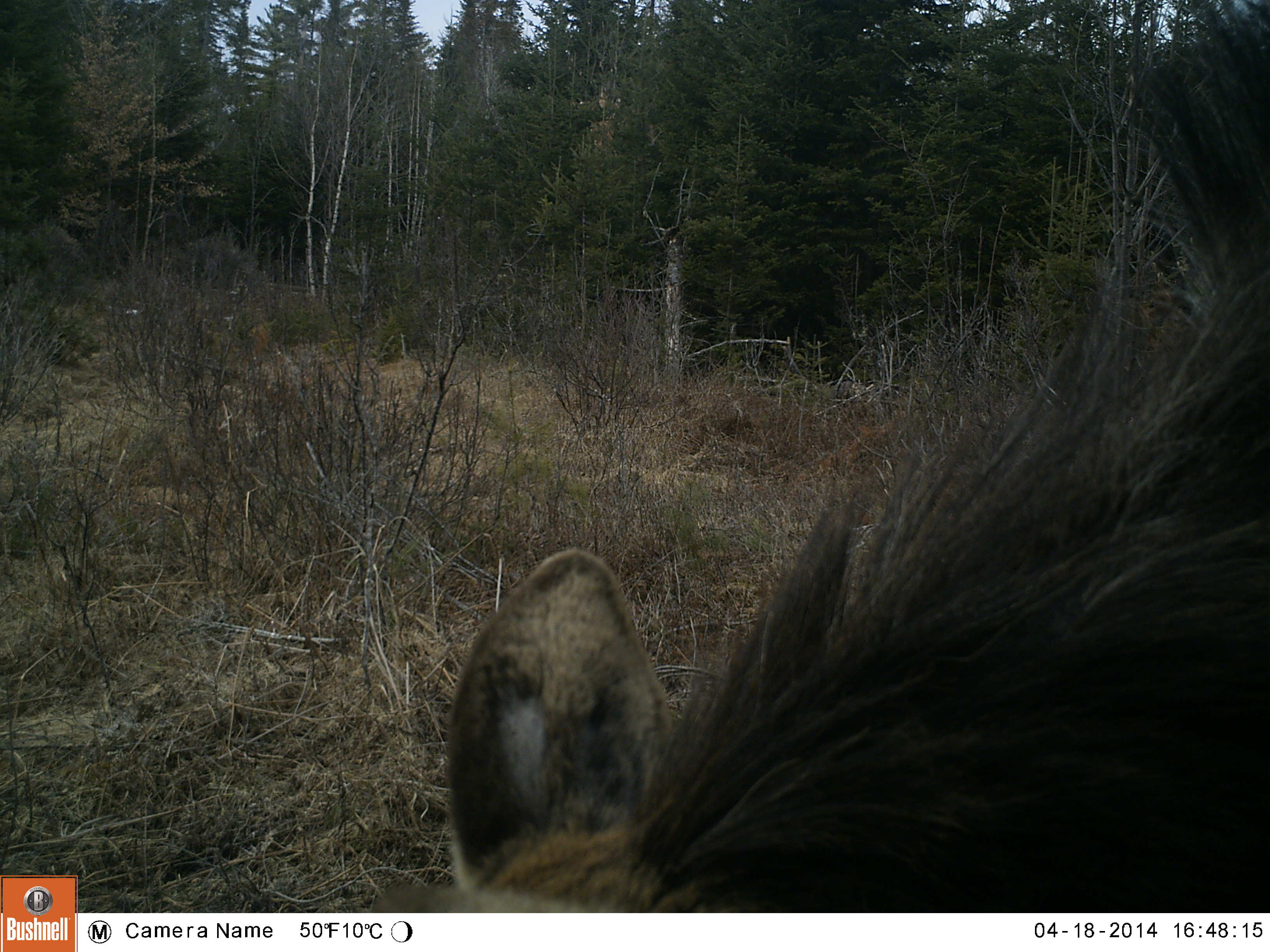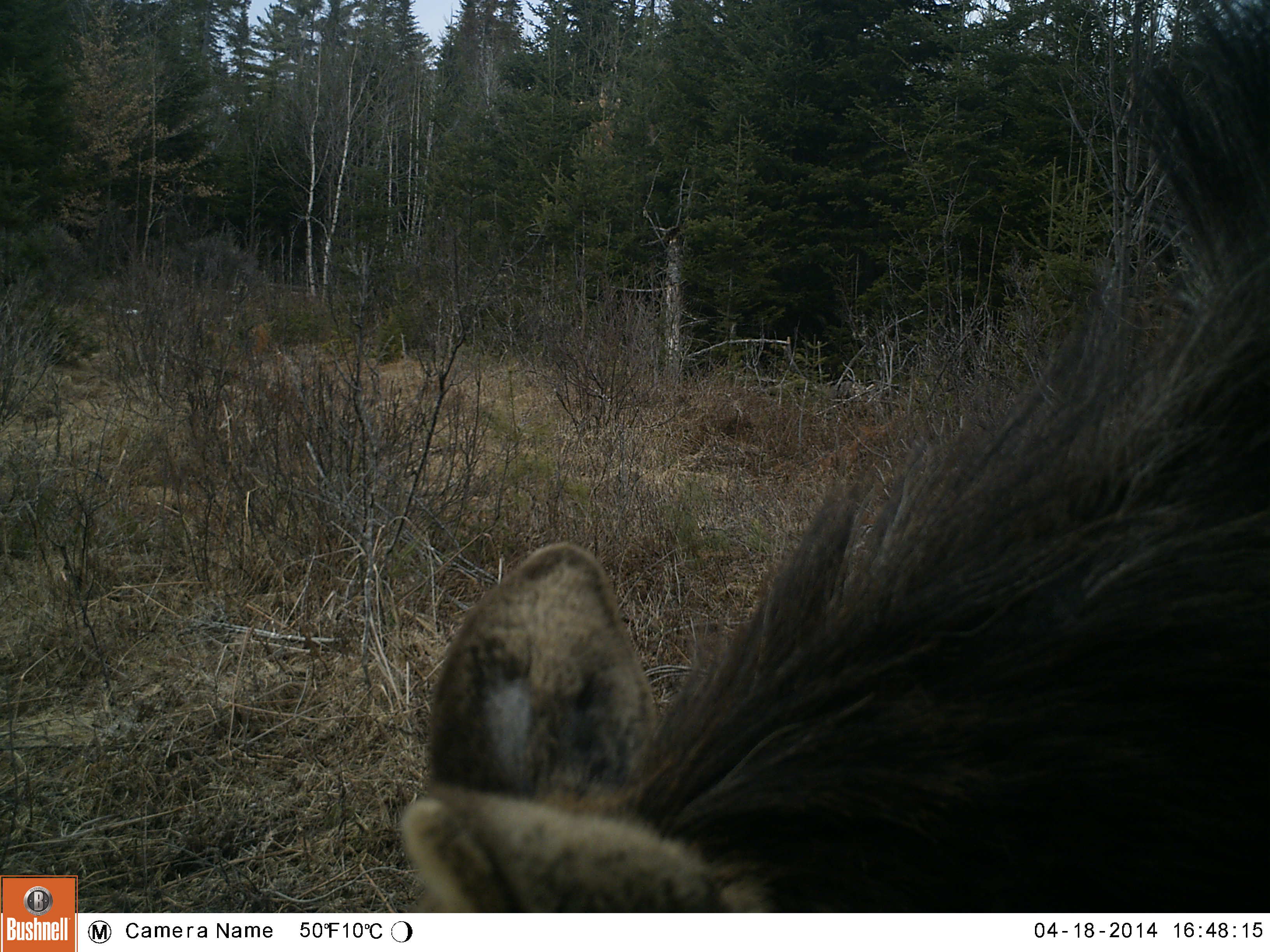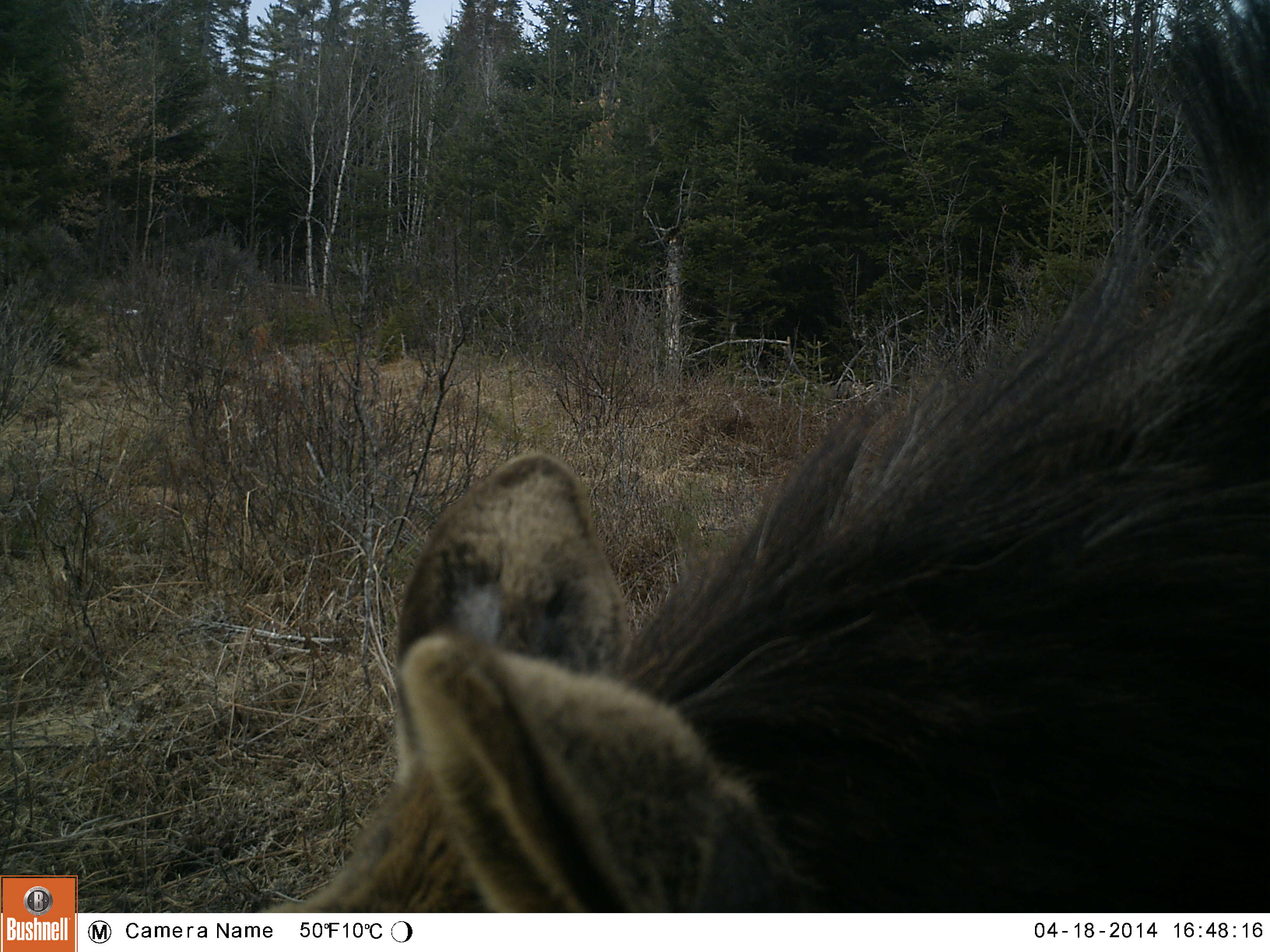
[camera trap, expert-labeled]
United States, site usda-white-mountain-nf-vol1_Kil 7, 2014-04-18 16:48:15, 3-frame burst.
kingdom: Animalia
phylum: Chordata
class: Mammalia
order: Artiodactyla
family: Cervidae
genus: Alces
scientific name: Alces alces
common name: moose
Moose (Alces alces).